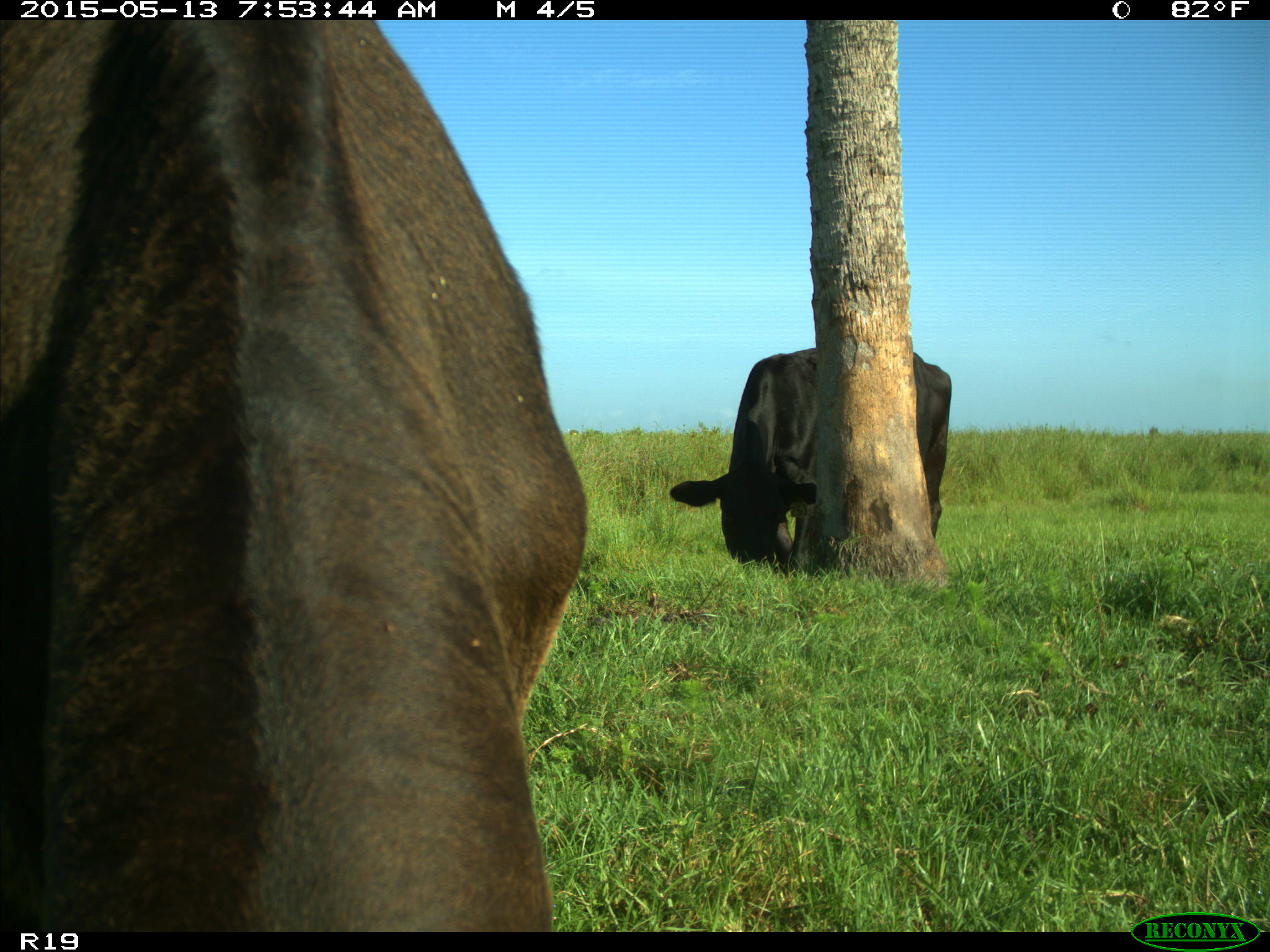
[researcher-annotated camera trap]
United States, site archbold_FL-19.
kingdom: Animalia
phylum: Chordata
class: Mammalia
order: Artiodactyla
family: Bovidae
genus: Bos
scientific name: Bos taurus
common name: domestic cow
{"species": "Bos taurus (domestic cow)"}